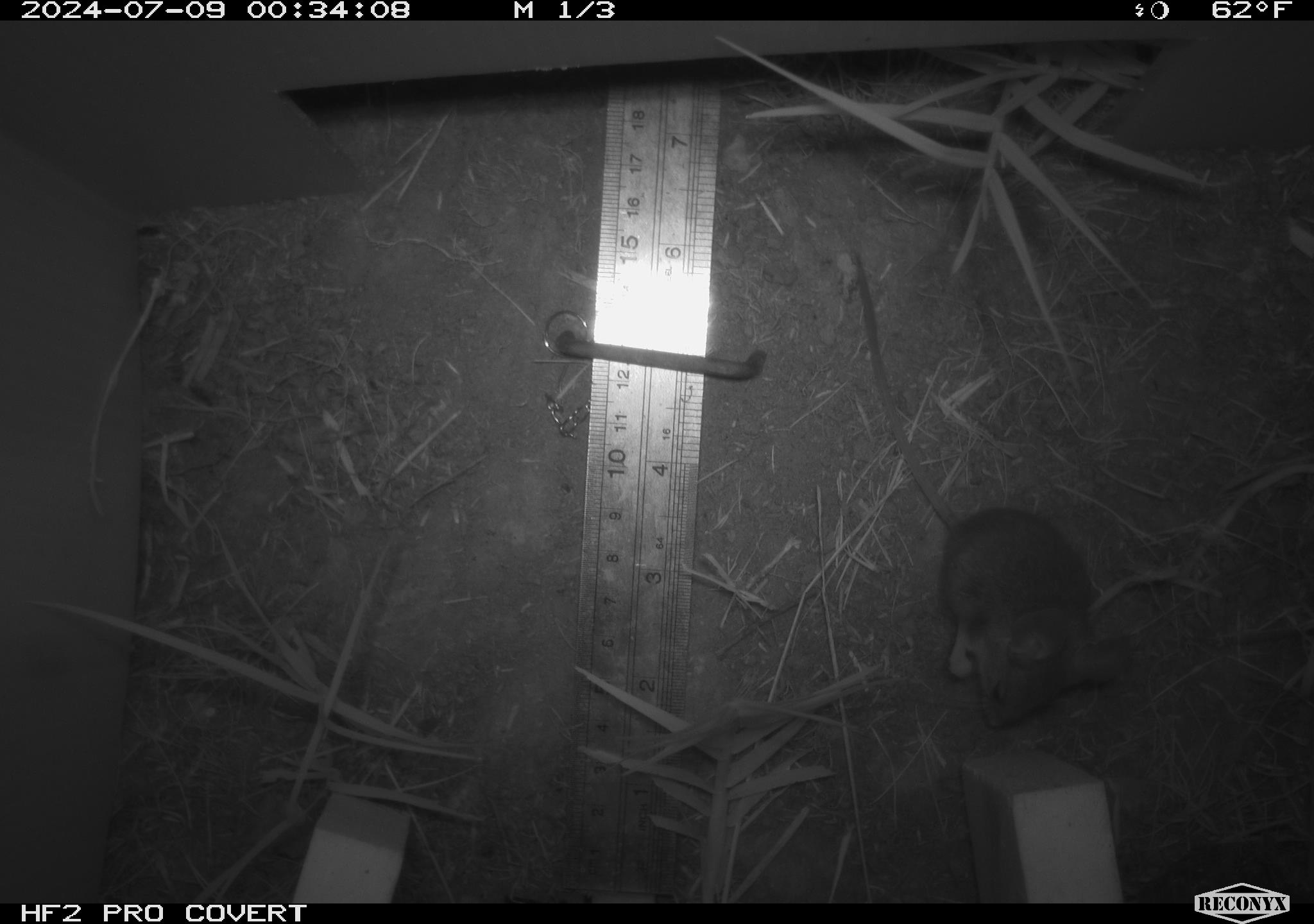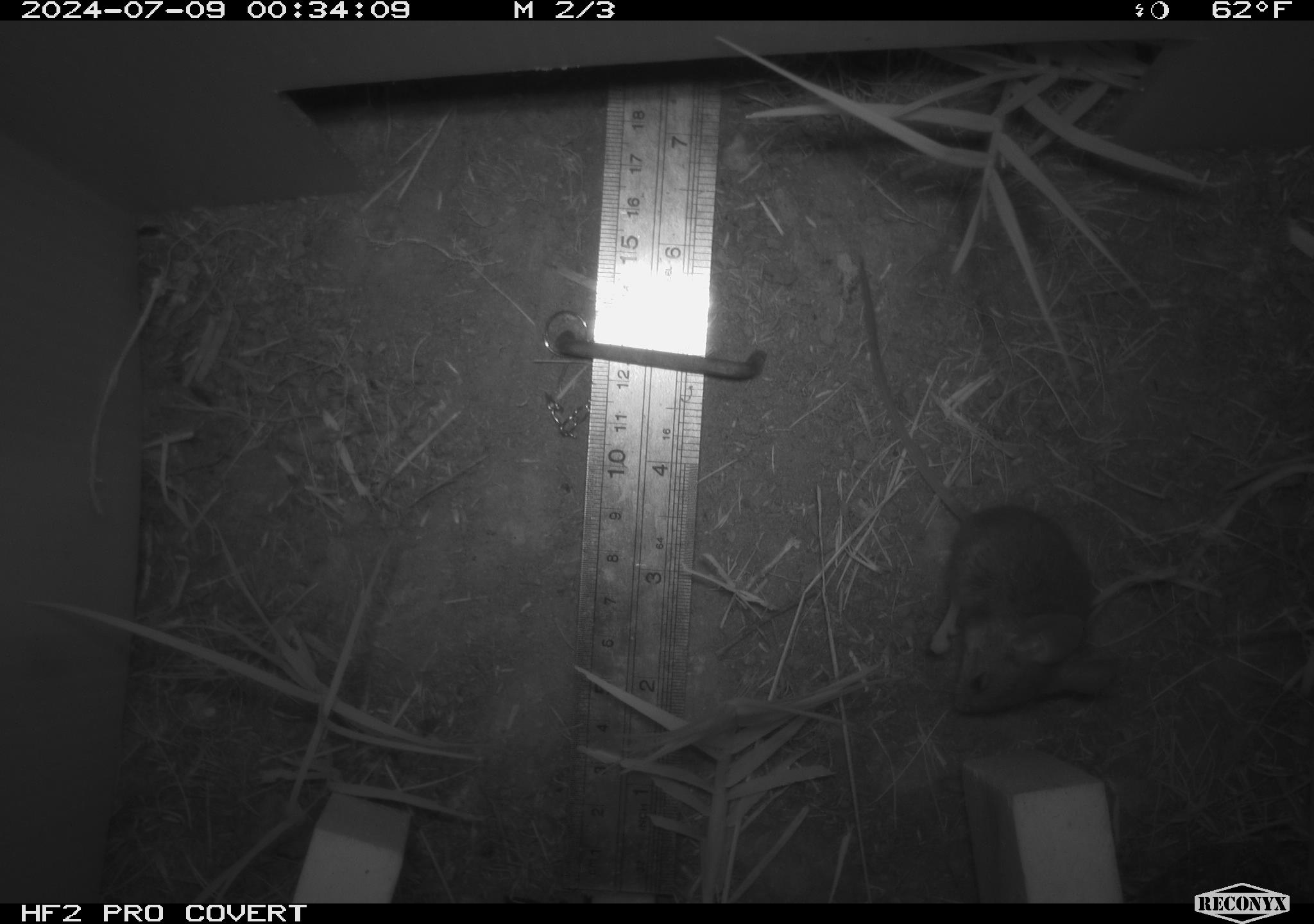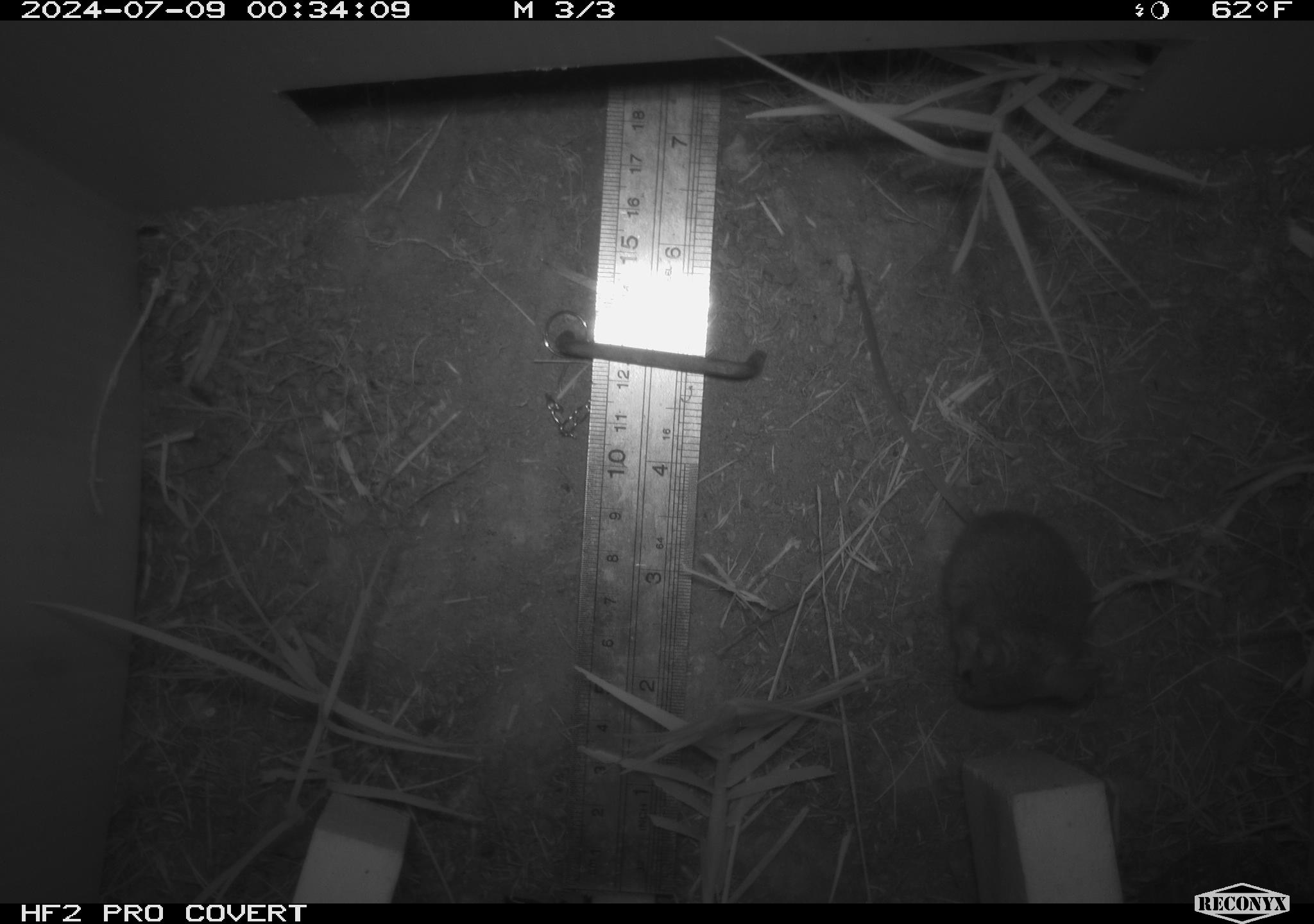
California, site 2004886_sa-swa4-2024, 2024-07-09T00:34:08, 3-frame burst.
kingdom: Animalia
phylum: Chordata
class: Mammalia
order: Rodentia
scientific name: Rodentia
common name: mouse species